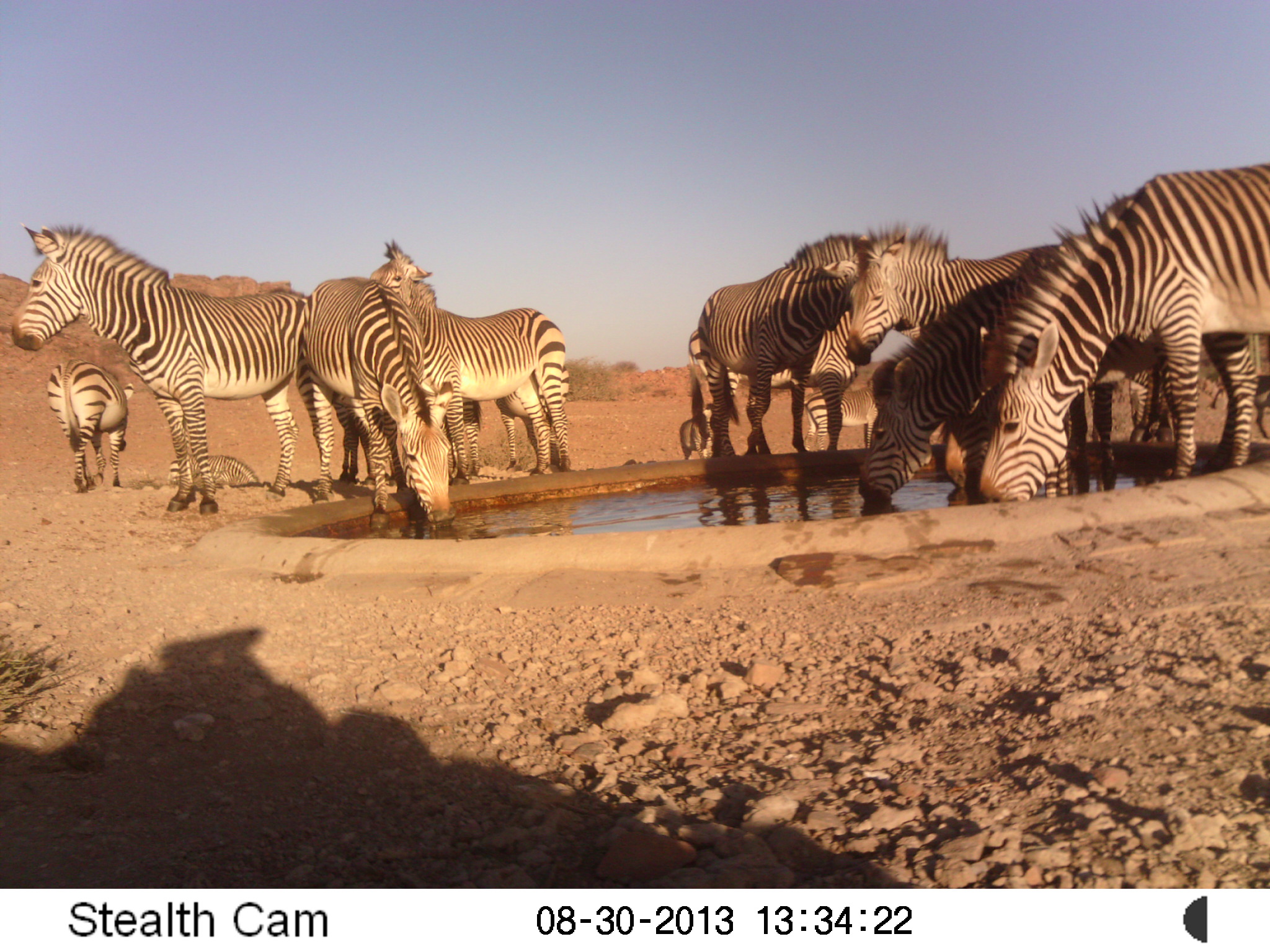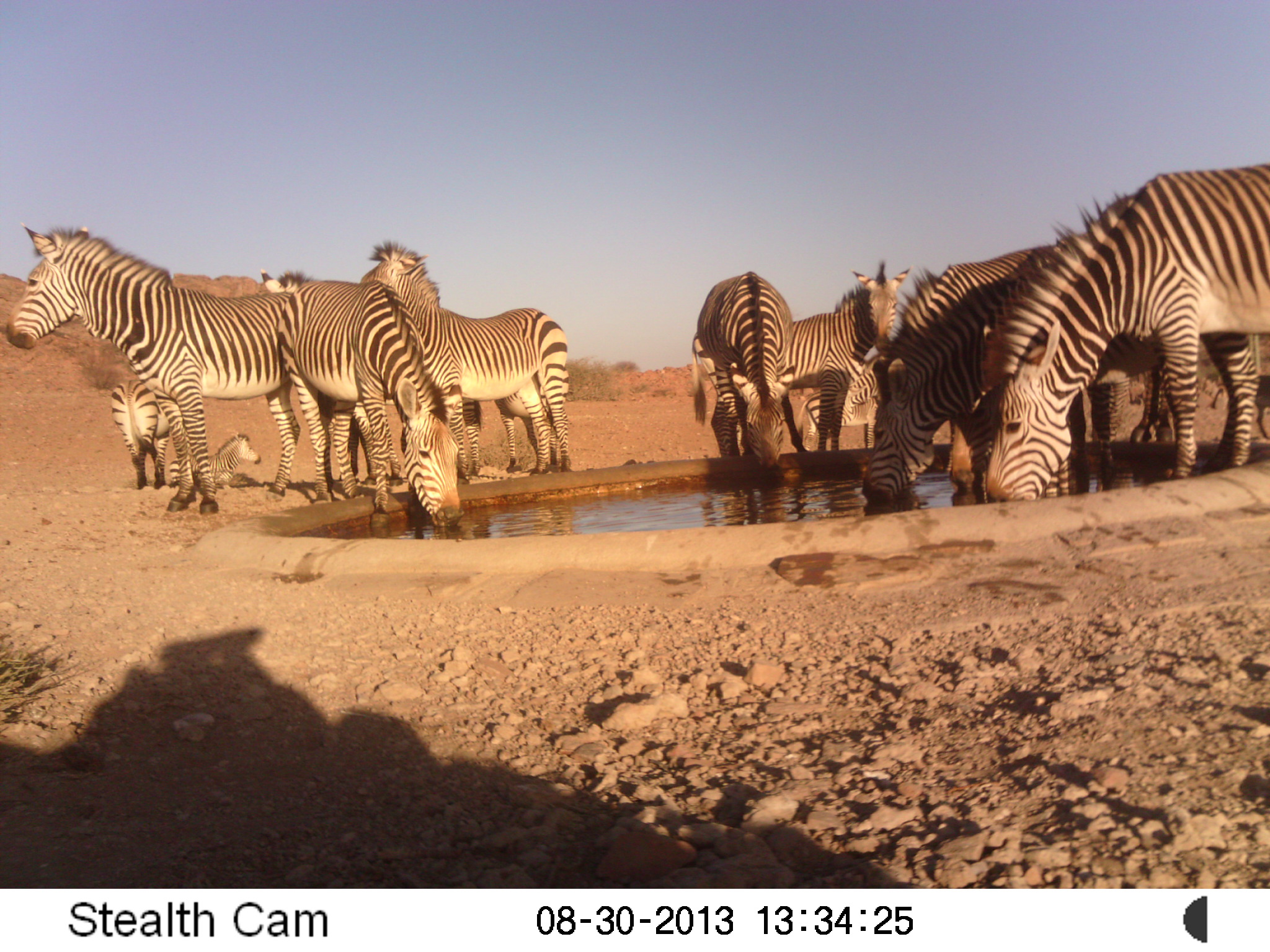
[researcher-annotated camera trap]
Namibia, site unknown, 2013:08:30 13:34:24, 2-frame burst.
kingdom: Animalia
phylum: Chordata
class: Mammalia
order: Perissodactyla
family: Equidae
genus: Equus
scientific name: Equus zebra hartmannae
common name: hartmann's mountain zebra